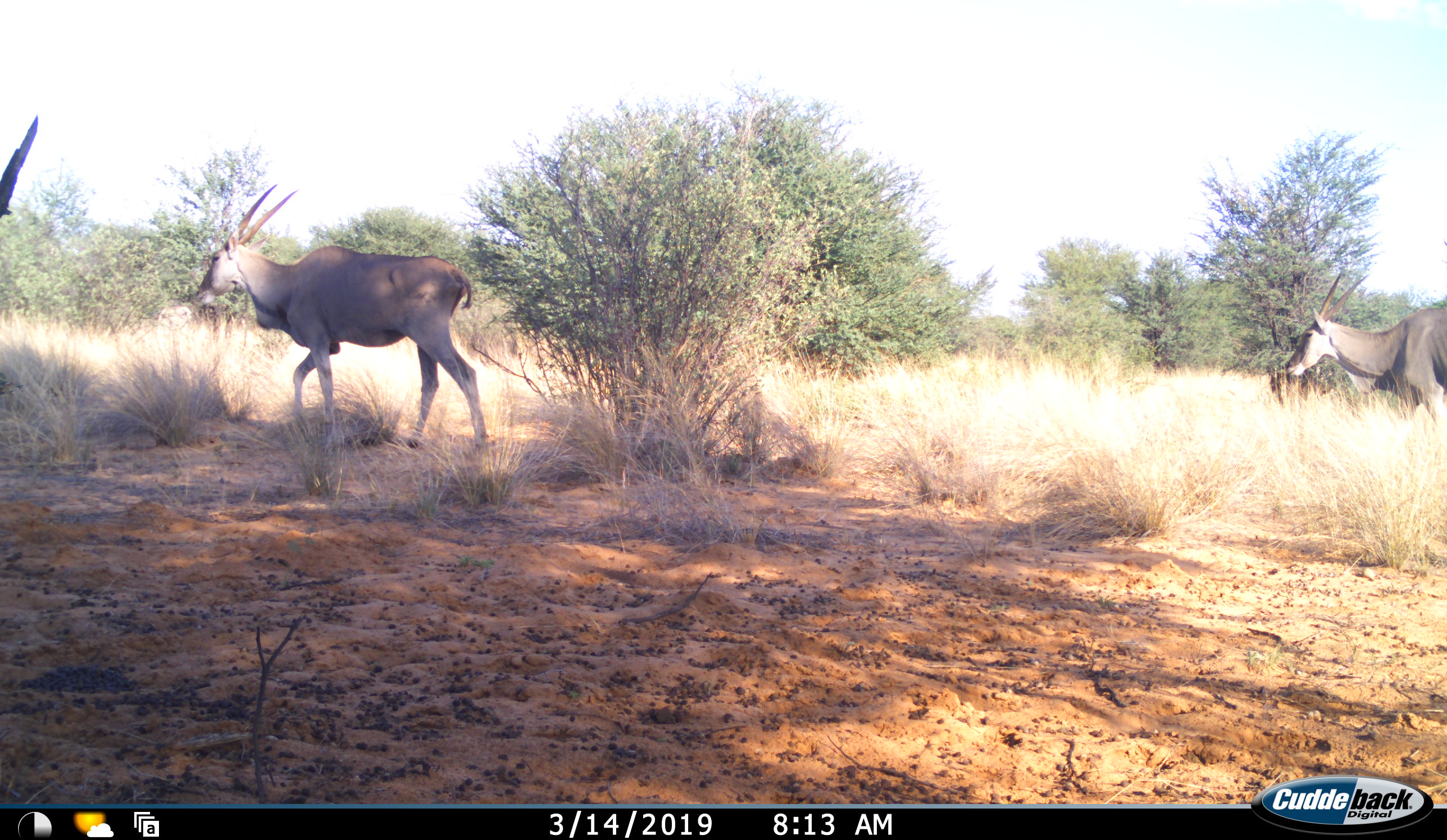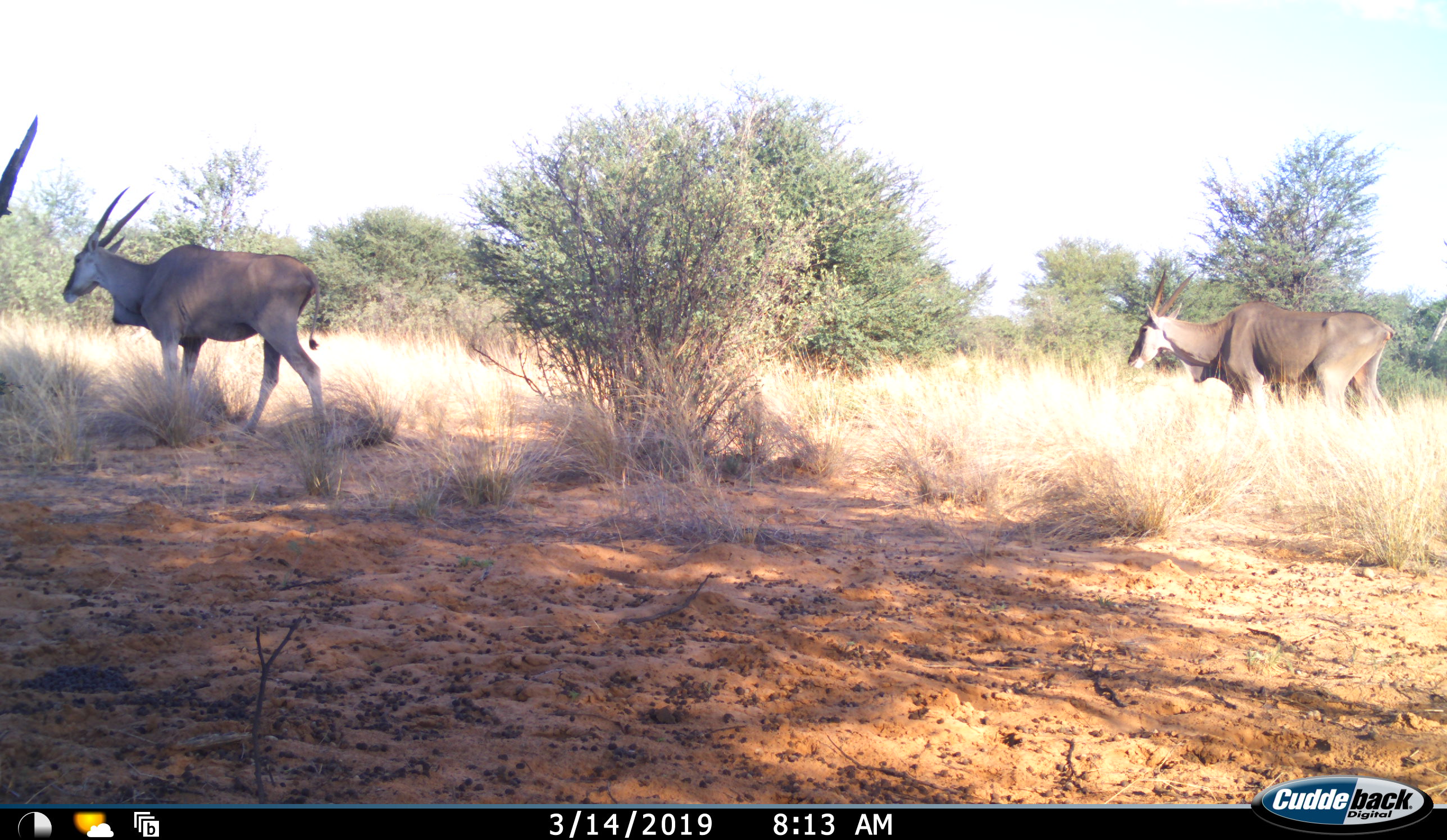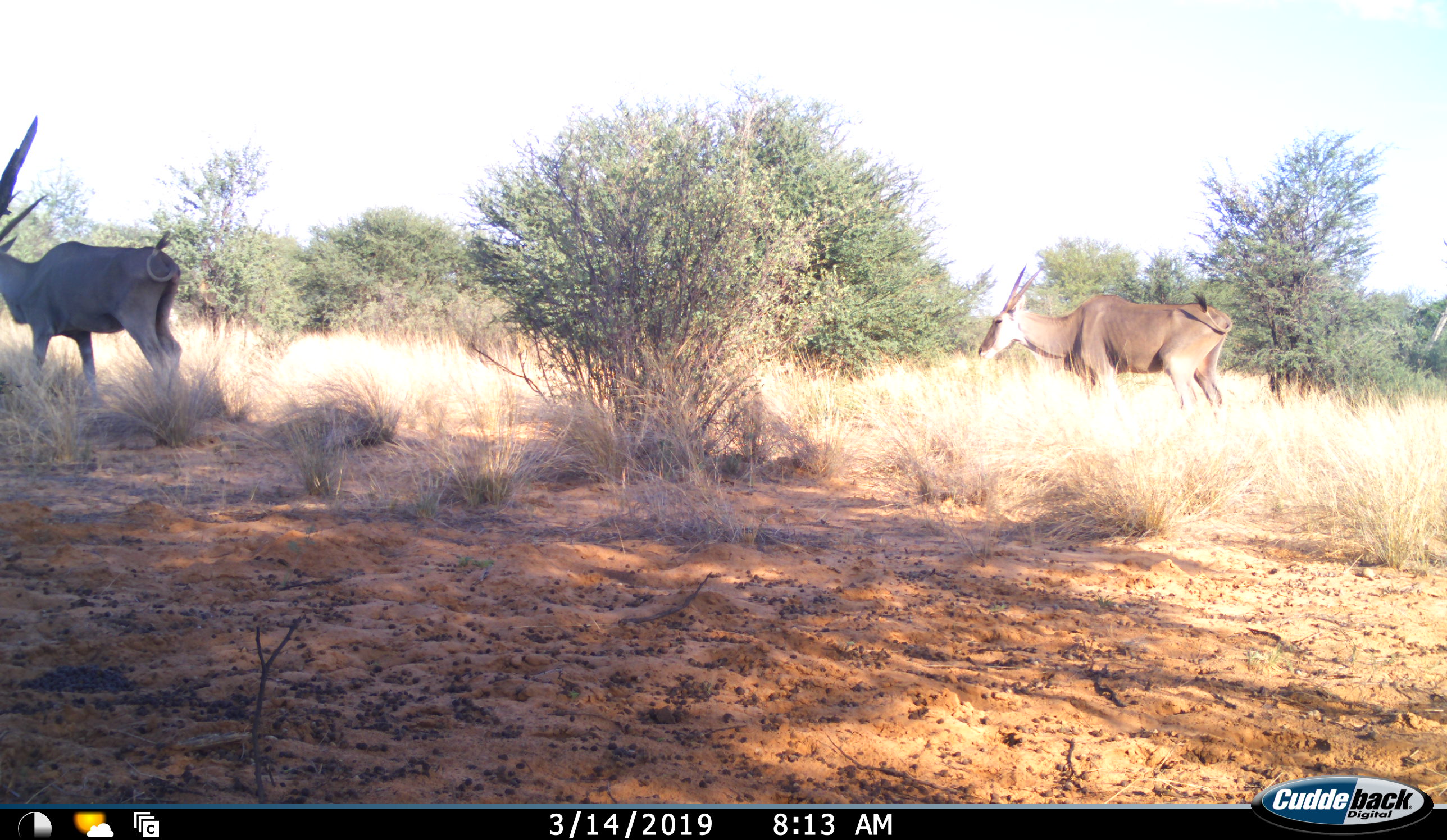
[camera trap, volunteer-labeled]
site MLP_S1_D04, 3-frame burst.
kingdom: Animalia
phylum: Chordata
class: Mammalia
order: Artiodactyla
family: Bovidae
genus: Tragelaphus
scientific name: Tragelaphus oryx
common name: eland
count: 2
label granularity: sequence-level